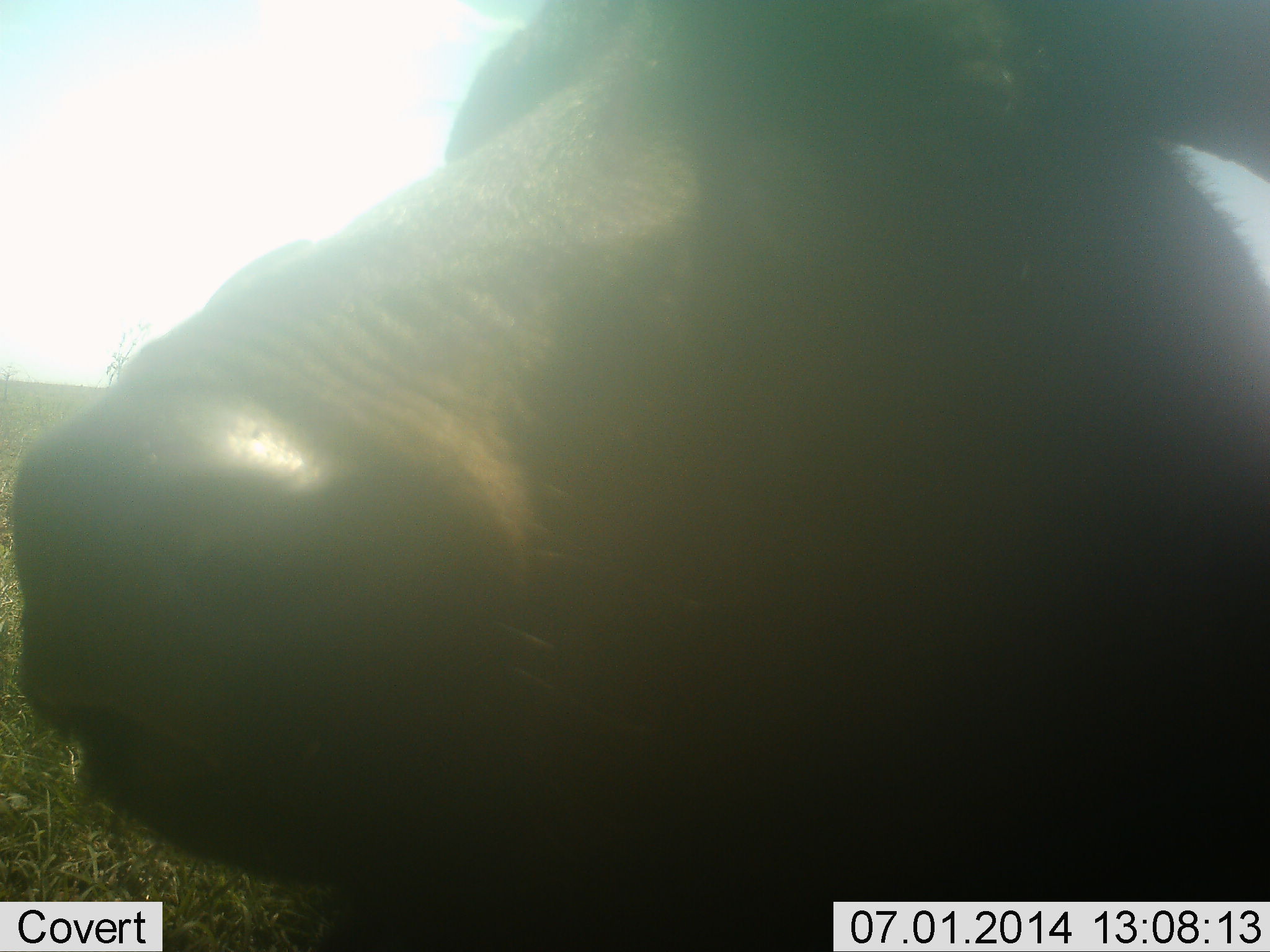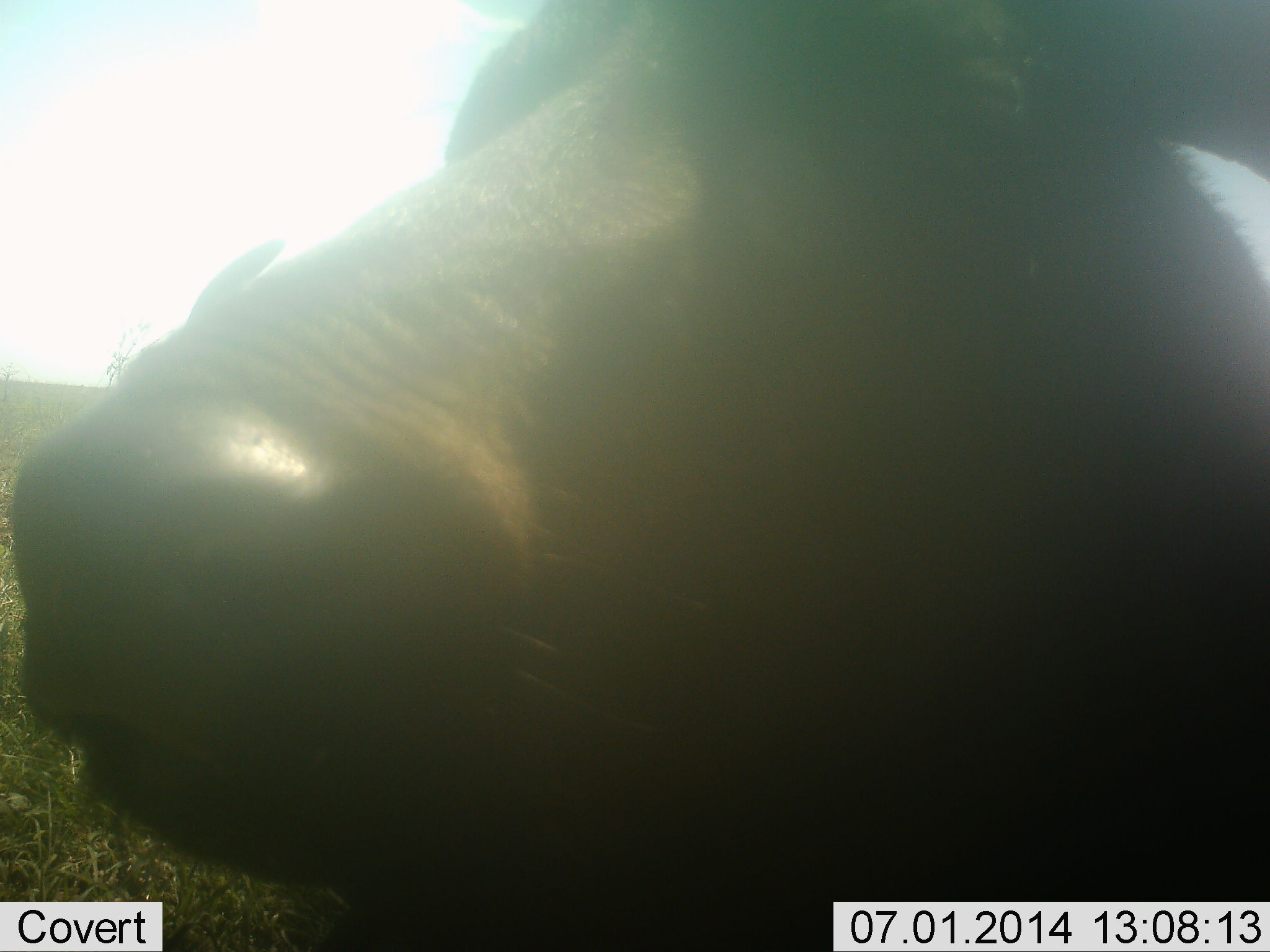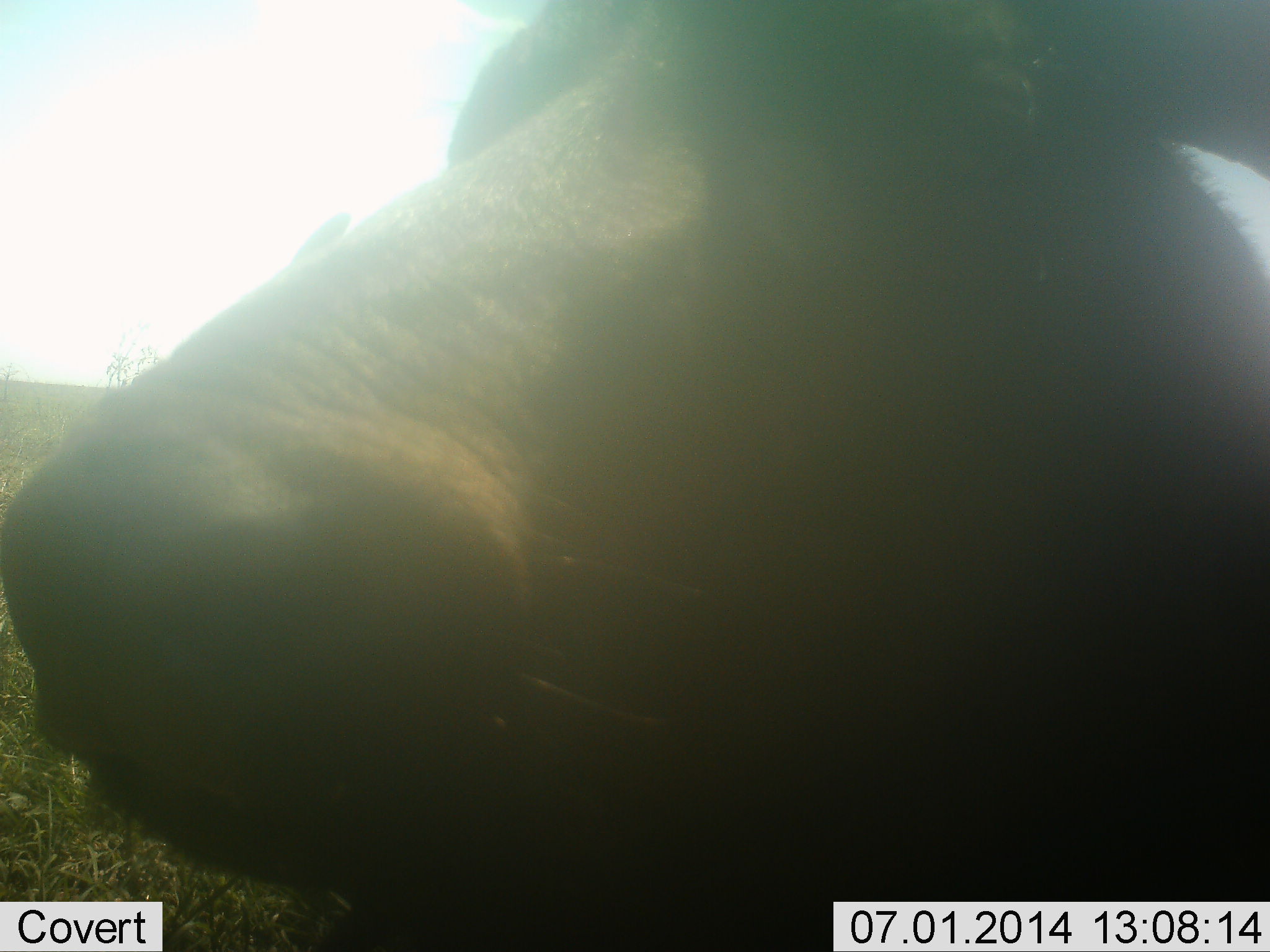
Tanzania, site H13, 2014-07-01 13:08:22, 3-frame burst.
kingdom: Animalia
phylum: Chordata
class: Mammalia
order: Artiodactyla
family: Bovidae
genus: Syncerus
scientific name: Syncerus caffer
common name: cape buffalo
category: buffalo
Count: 1.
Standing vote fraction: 30%.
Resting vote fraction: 60%.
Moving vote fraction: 0%.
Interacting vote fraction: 10%.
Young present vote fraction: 0%.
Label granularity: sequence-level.